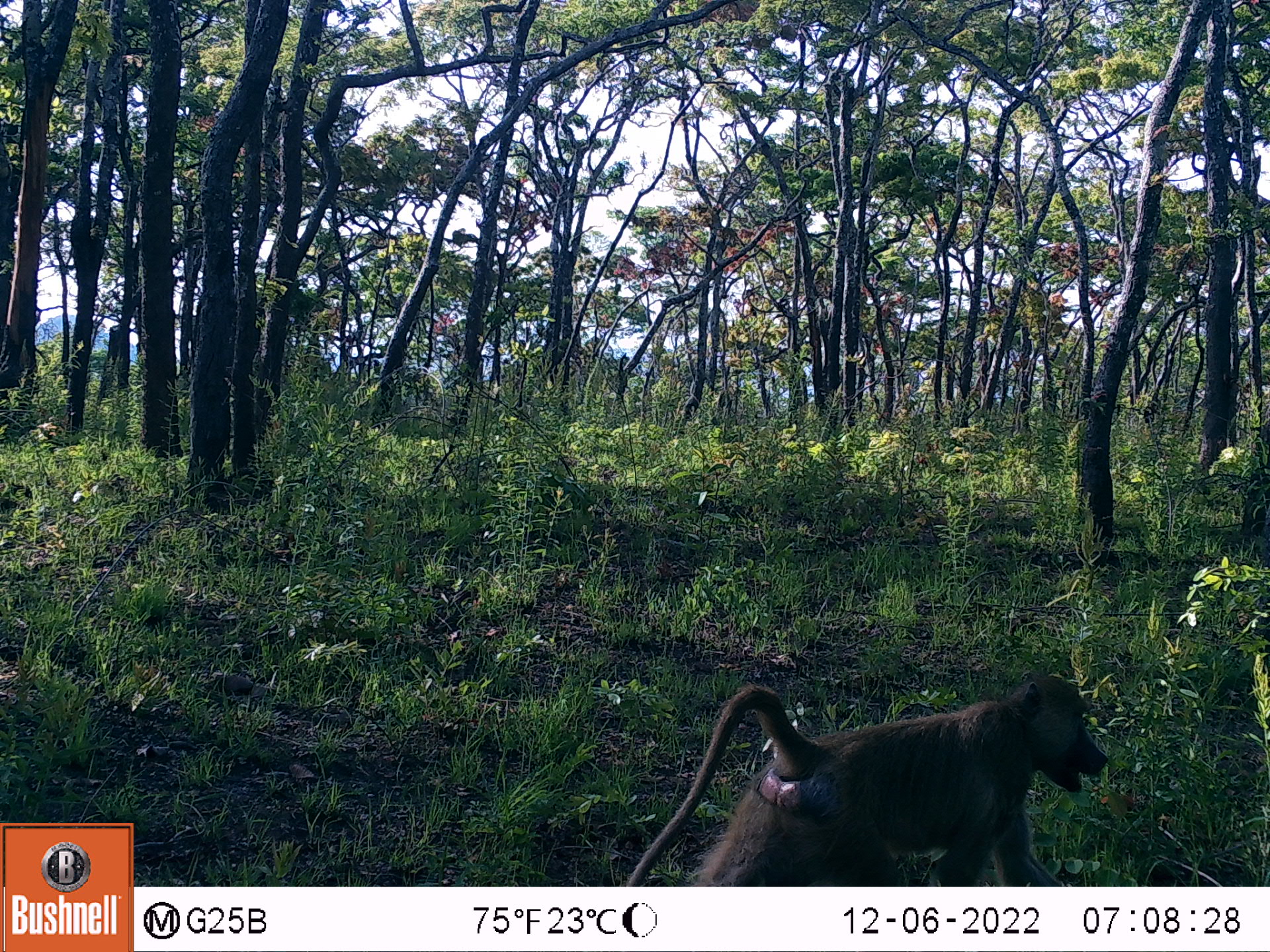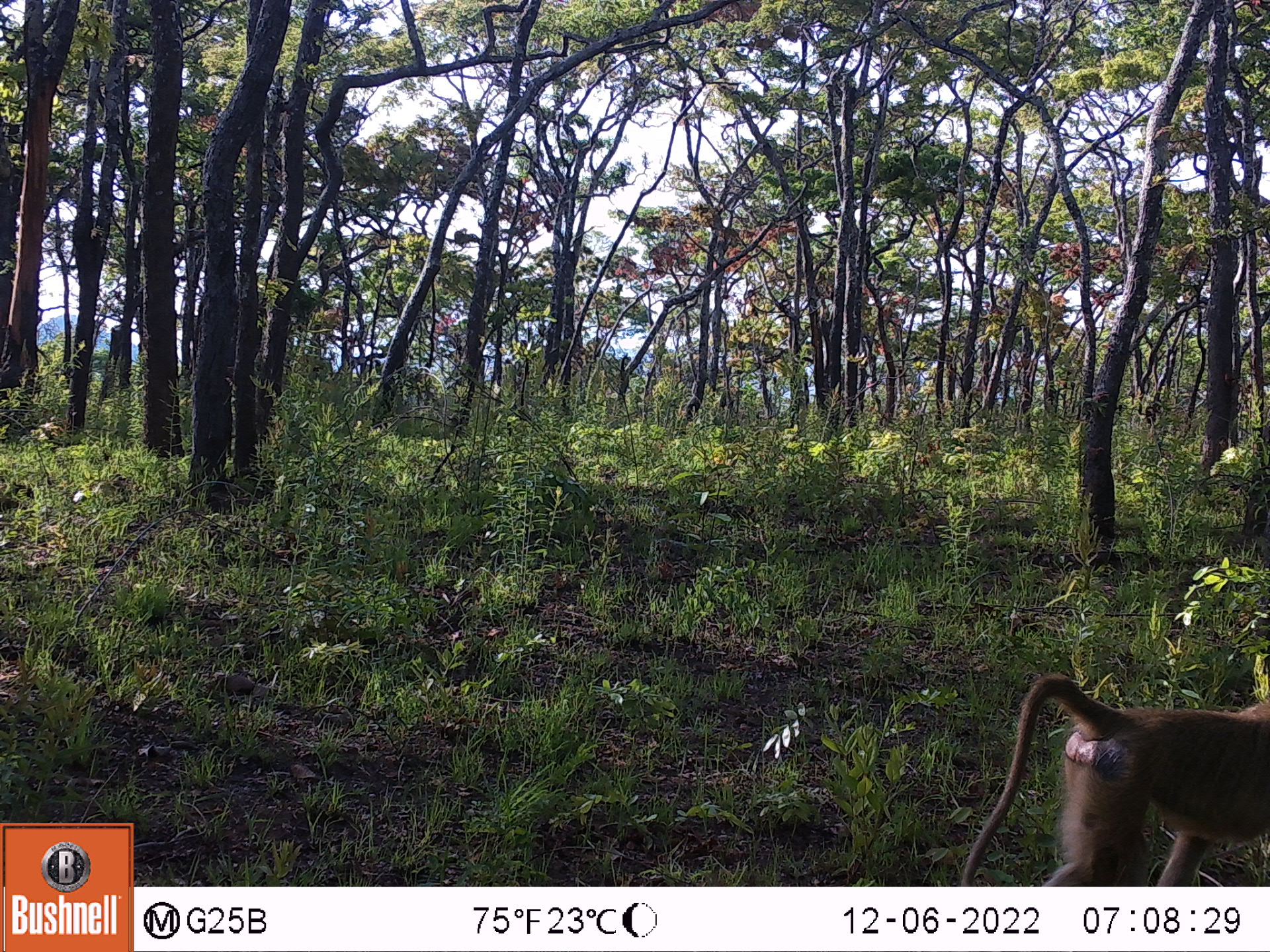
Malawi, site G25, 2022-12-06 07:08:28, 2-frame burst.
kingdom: Animalia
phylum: Chordata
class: Mammalia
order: Primates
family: Cercopithecidae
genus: Papio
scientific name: Papio cynocephalus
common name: yellow baboon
Yellow baboon (Papio cynocephalus), count 1.